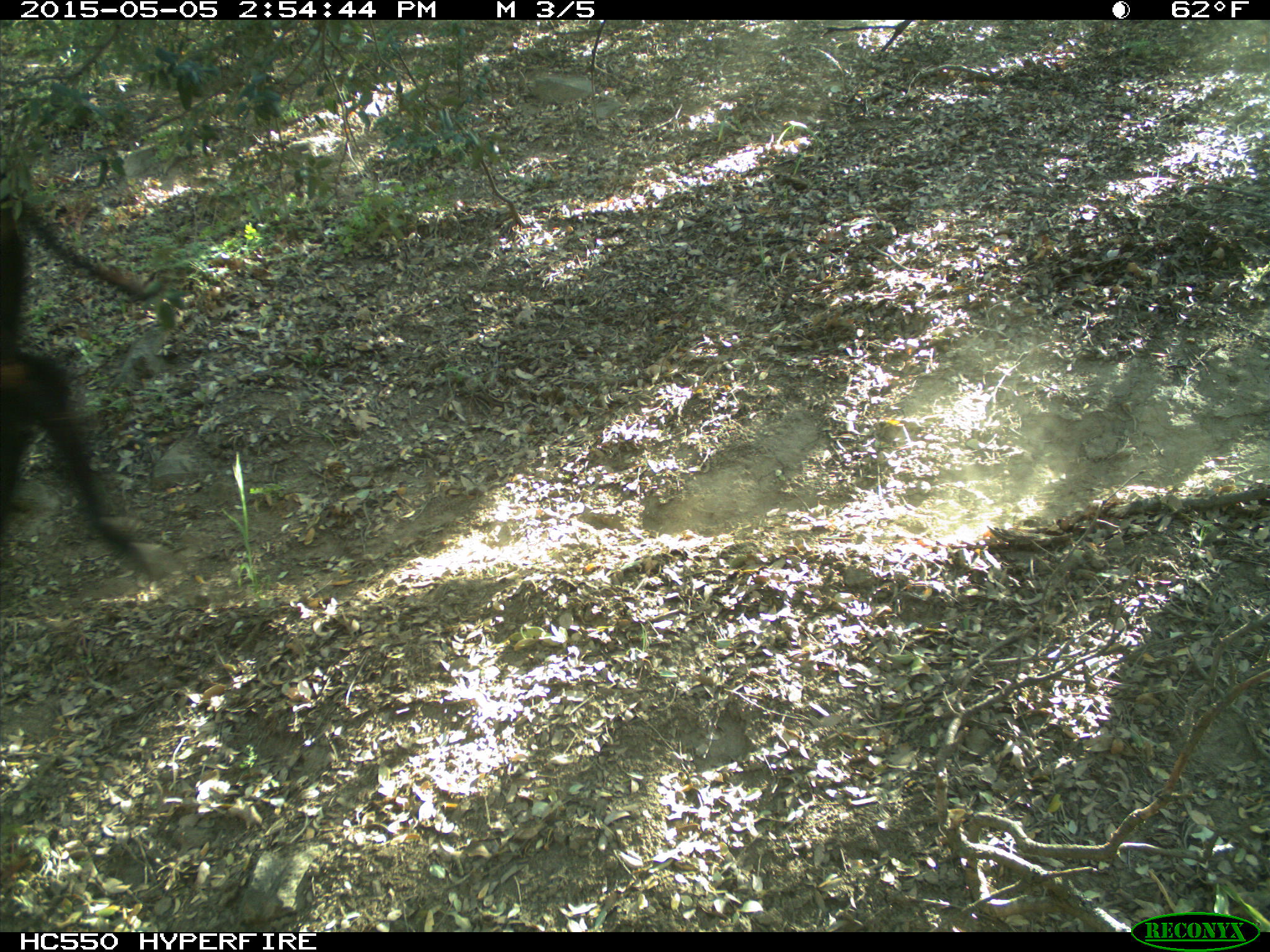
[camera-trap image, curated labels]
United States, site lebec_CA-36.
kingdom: Animalia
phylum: Chordata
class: Mammalia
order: Artiodactyla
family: Bovidae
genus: Bos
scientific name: Bos taurus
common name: domestic cow